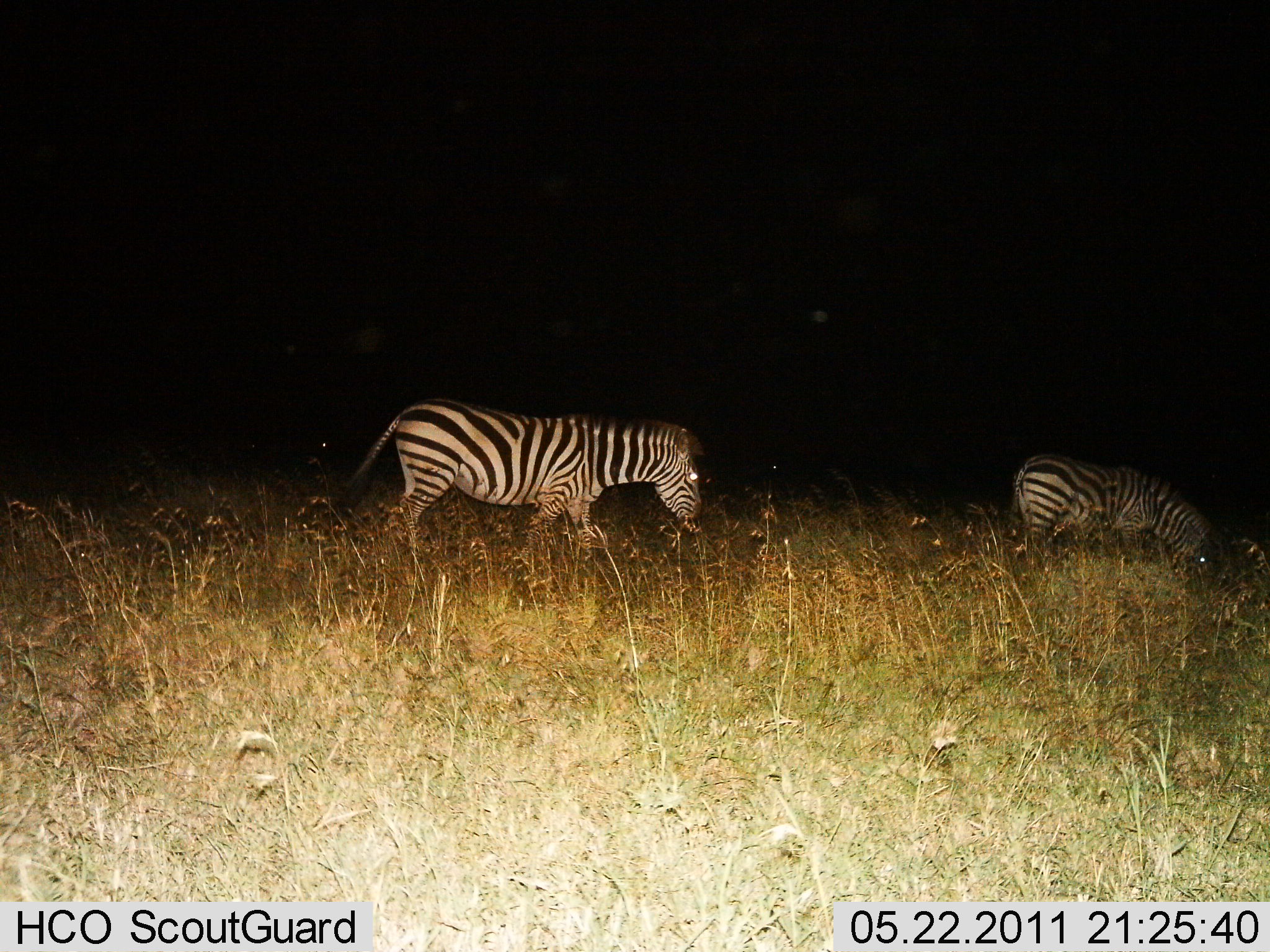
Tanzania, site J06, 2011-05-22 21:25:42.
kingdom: Animalia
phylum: Chordata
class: Mammalia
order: Perissodactyla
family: Equidae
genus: Equus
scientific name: Equus quagga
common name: plains zebra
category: zebra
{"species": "zebra (plains zebra) (Equus quagga)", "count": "2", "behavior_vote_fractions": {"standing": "23%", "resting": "0%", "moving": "92%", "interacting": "0%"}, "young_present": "0%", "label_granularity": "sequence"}